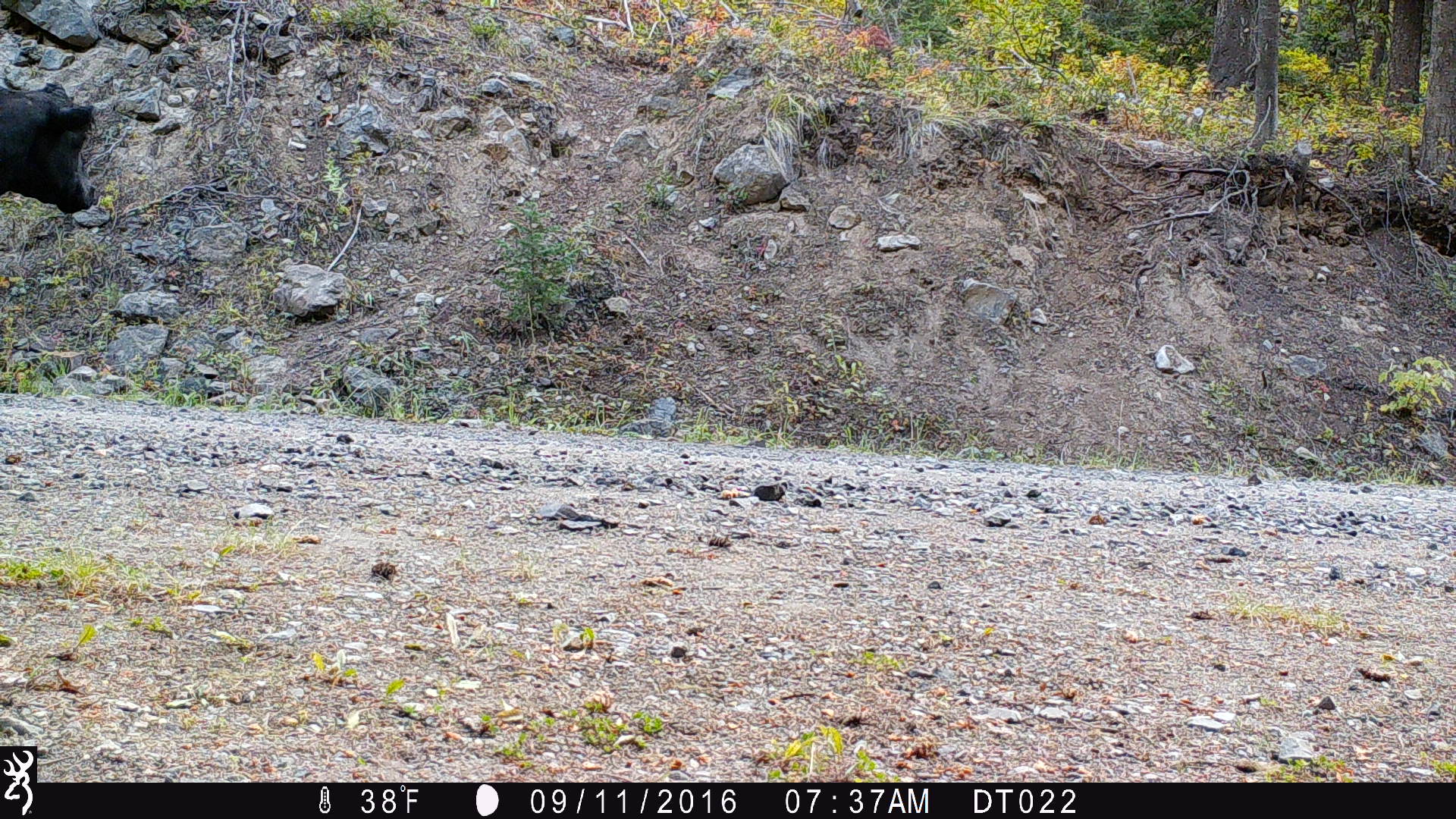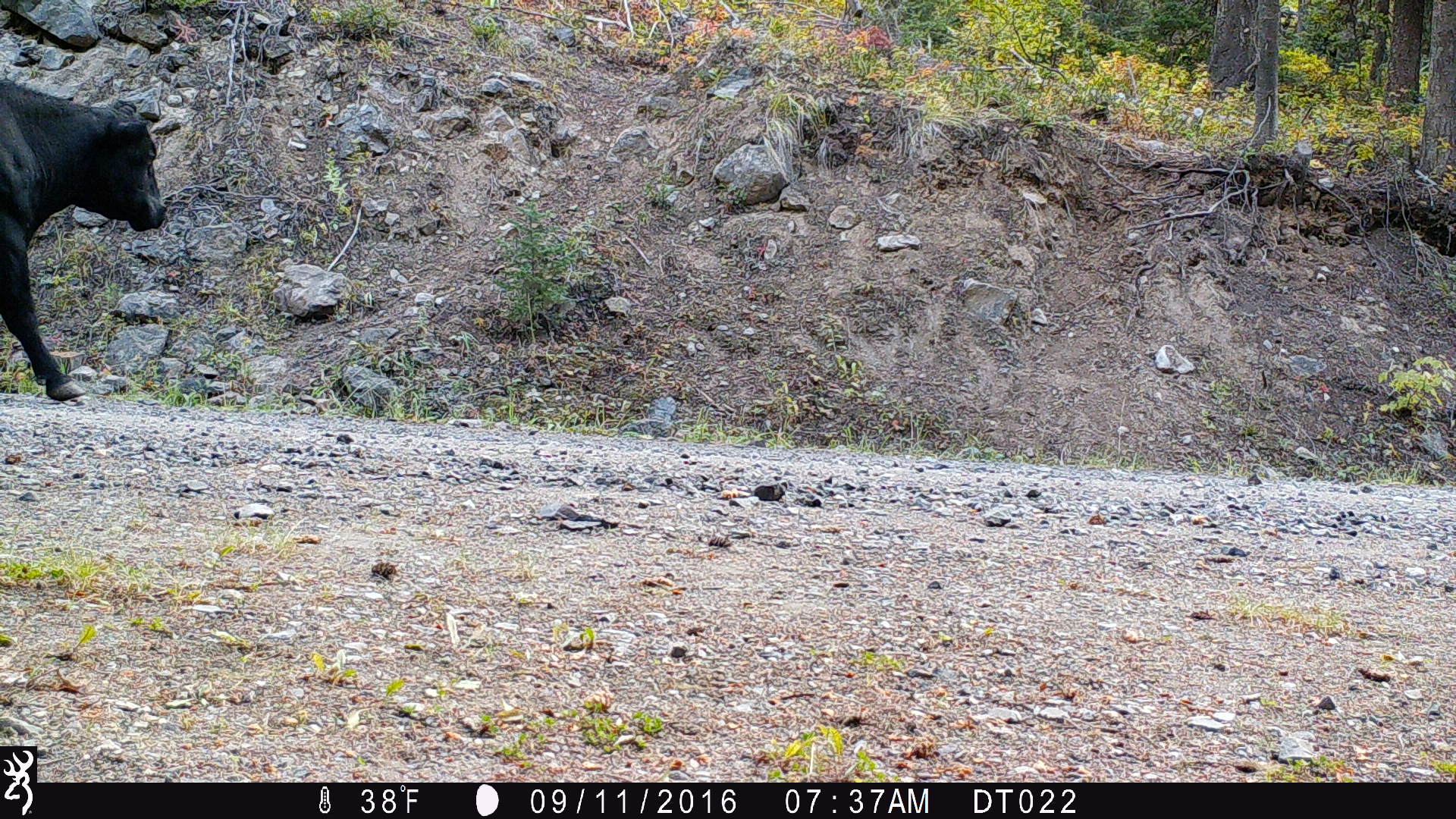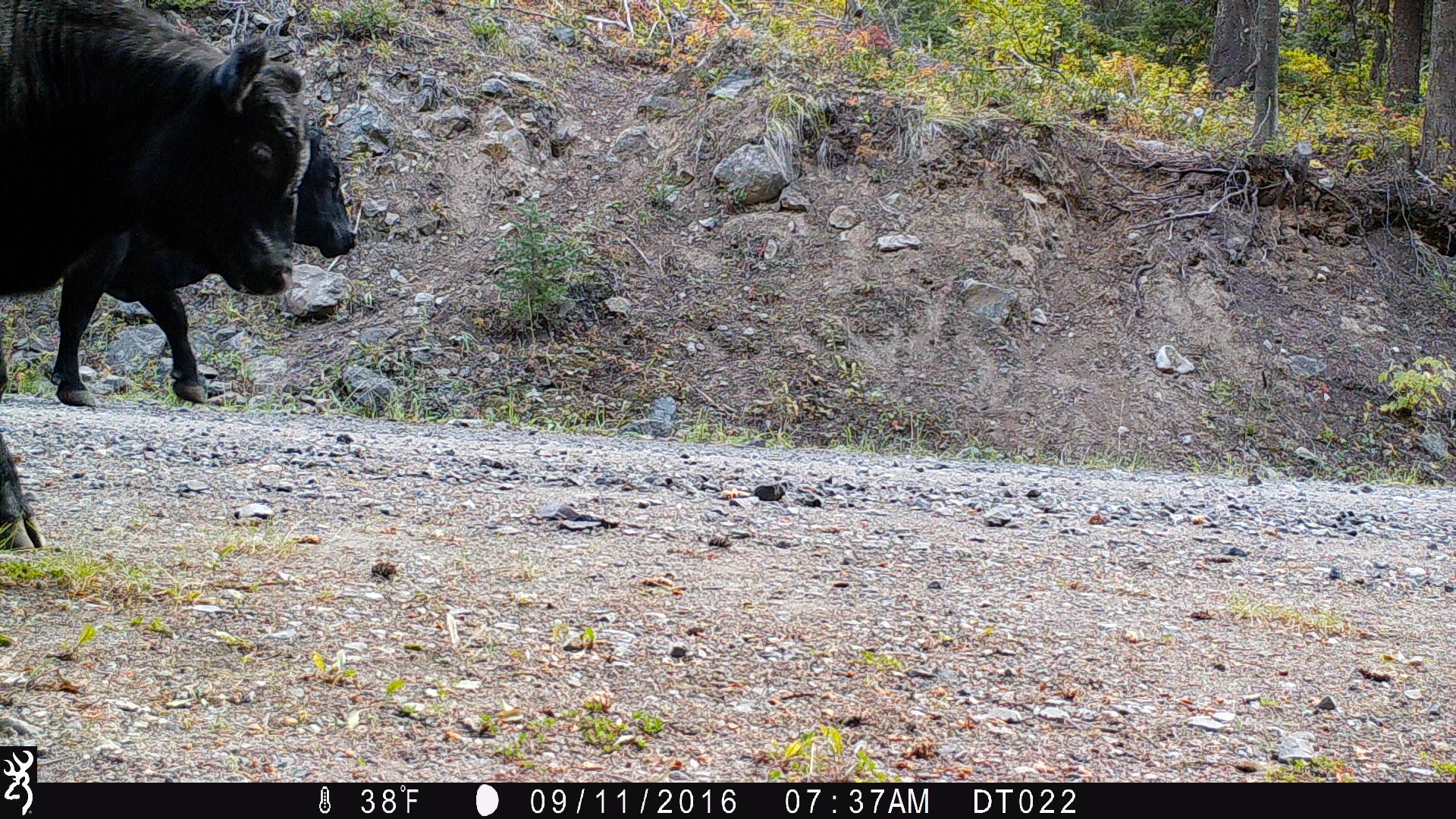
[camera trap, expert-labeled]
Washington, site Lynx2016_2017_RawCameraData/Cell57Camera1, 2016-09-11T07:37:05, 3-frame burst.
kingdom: Animalia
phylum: Chordata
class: Mammalia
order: Artiodactyla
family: Bovidae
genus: Bos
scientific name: Bos taurus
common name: domestic cattle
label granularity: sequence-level